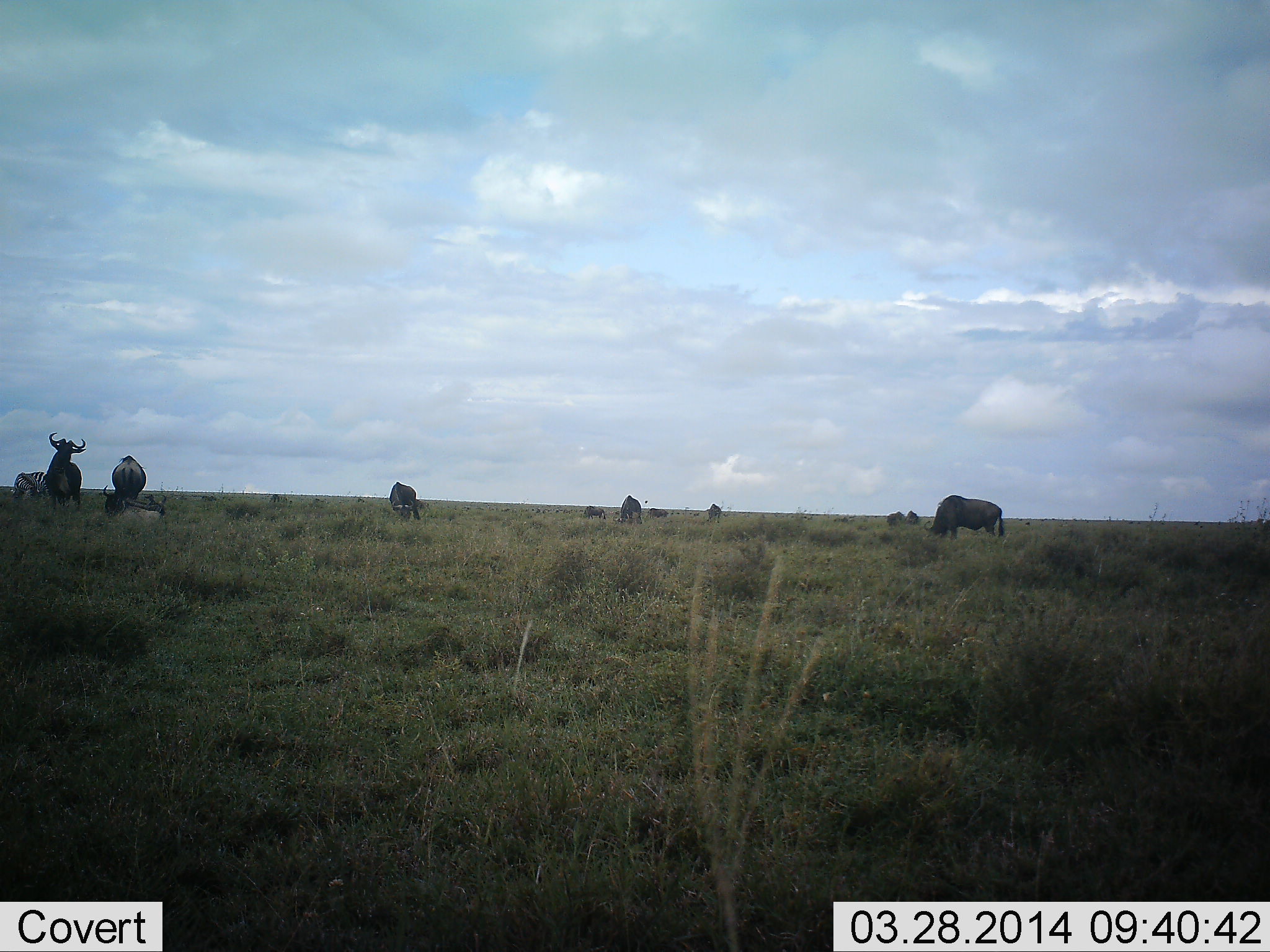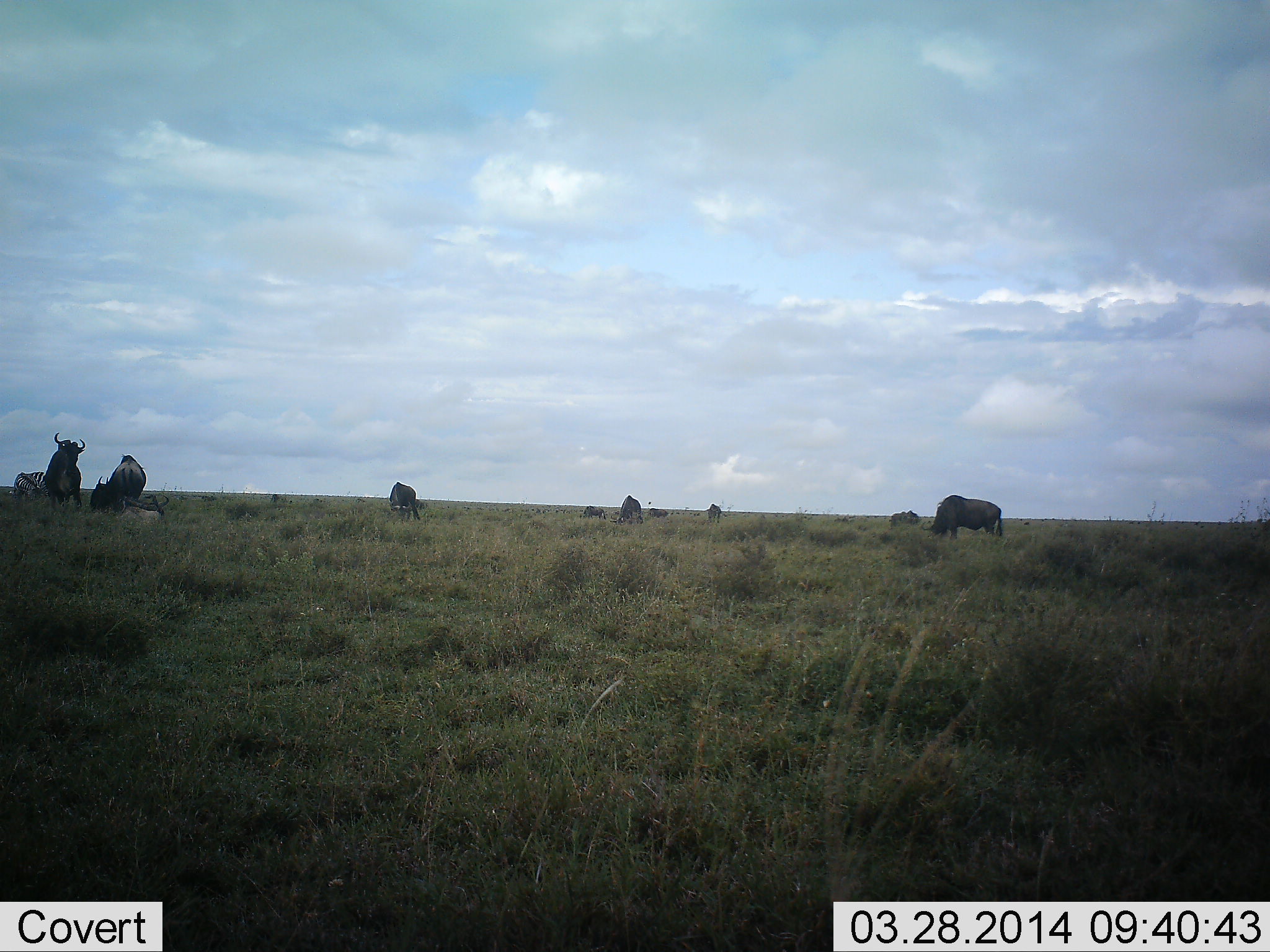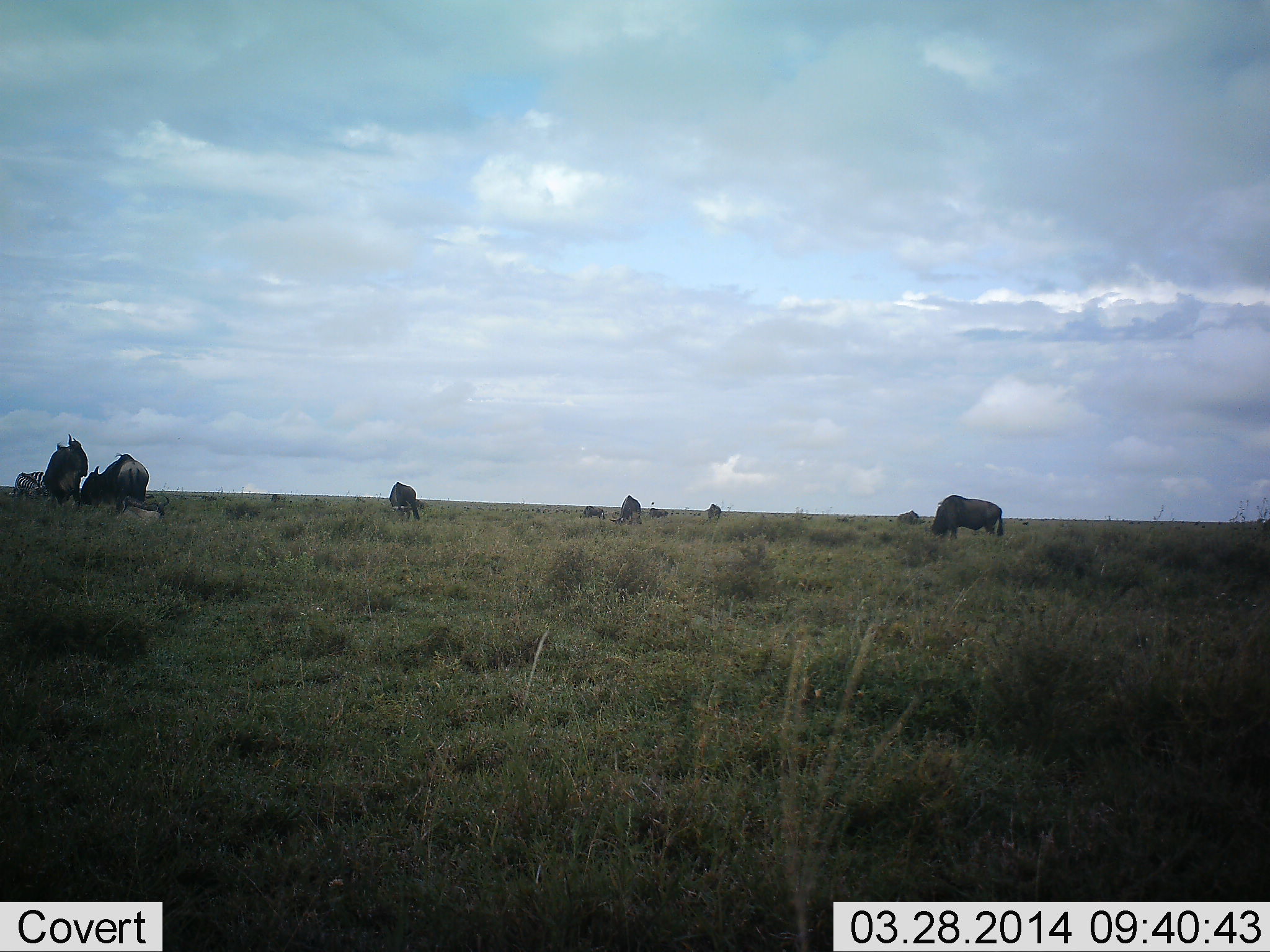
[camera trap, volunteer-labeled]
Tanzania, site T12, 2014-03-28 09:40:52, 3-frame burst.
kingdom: Animalia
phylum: Chordata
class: Mammalia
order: Artiodactyla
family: Bovidae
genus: Connochaetes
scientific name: Connochaetes taurinus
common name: blue wildebeest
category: wildebeest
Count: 10.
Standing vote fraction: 72%.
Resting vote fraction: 0%.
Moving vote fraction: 22%.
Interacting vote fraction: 0%.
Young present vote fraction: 0%.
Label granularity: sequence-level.